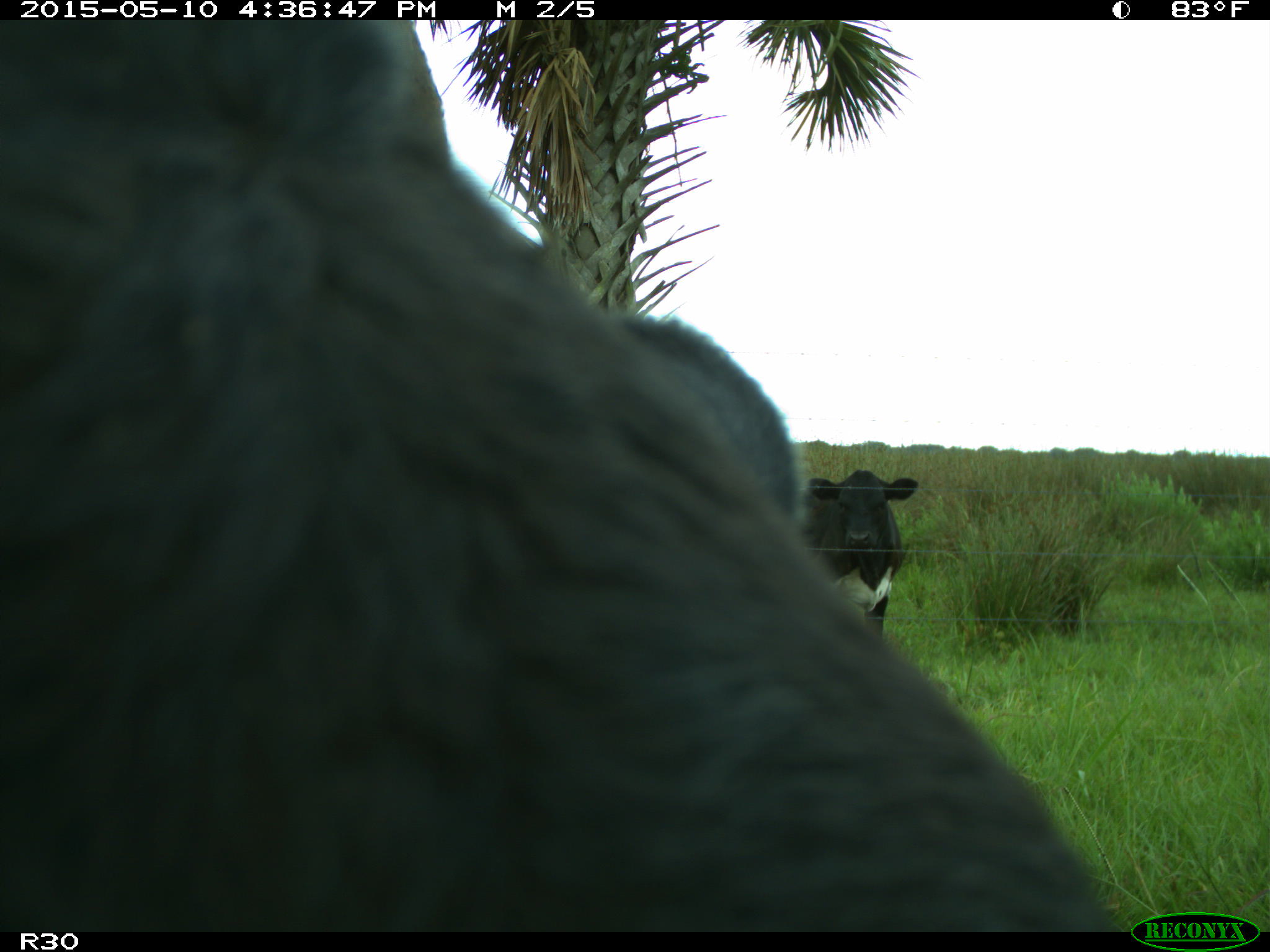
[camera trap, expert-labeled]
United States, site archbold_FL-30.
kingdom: Animalia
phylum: Chordata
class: Mammalia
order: Artiodactyla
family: Bovidae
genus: Bos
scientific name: Bos taurus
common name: domestic cow